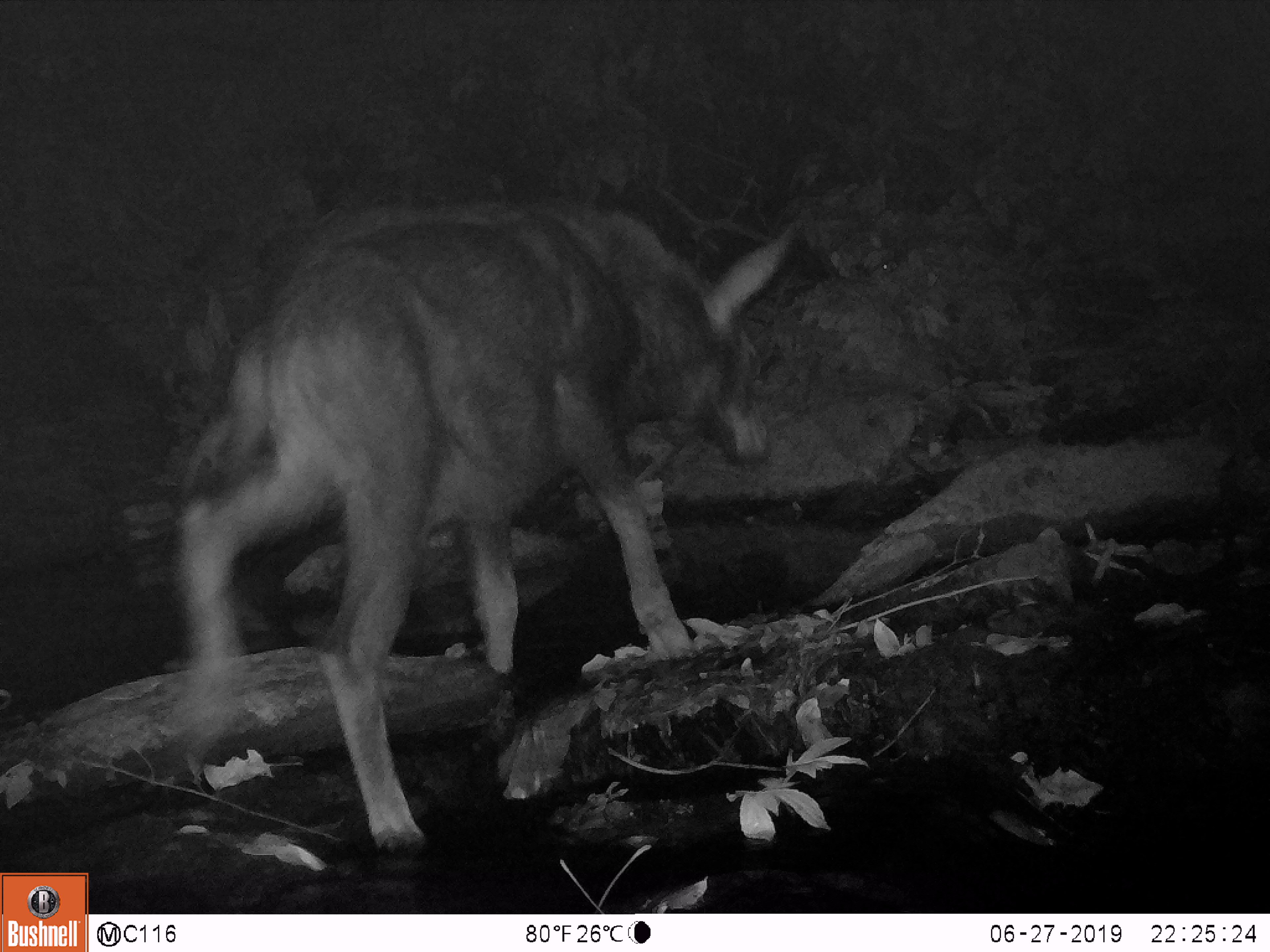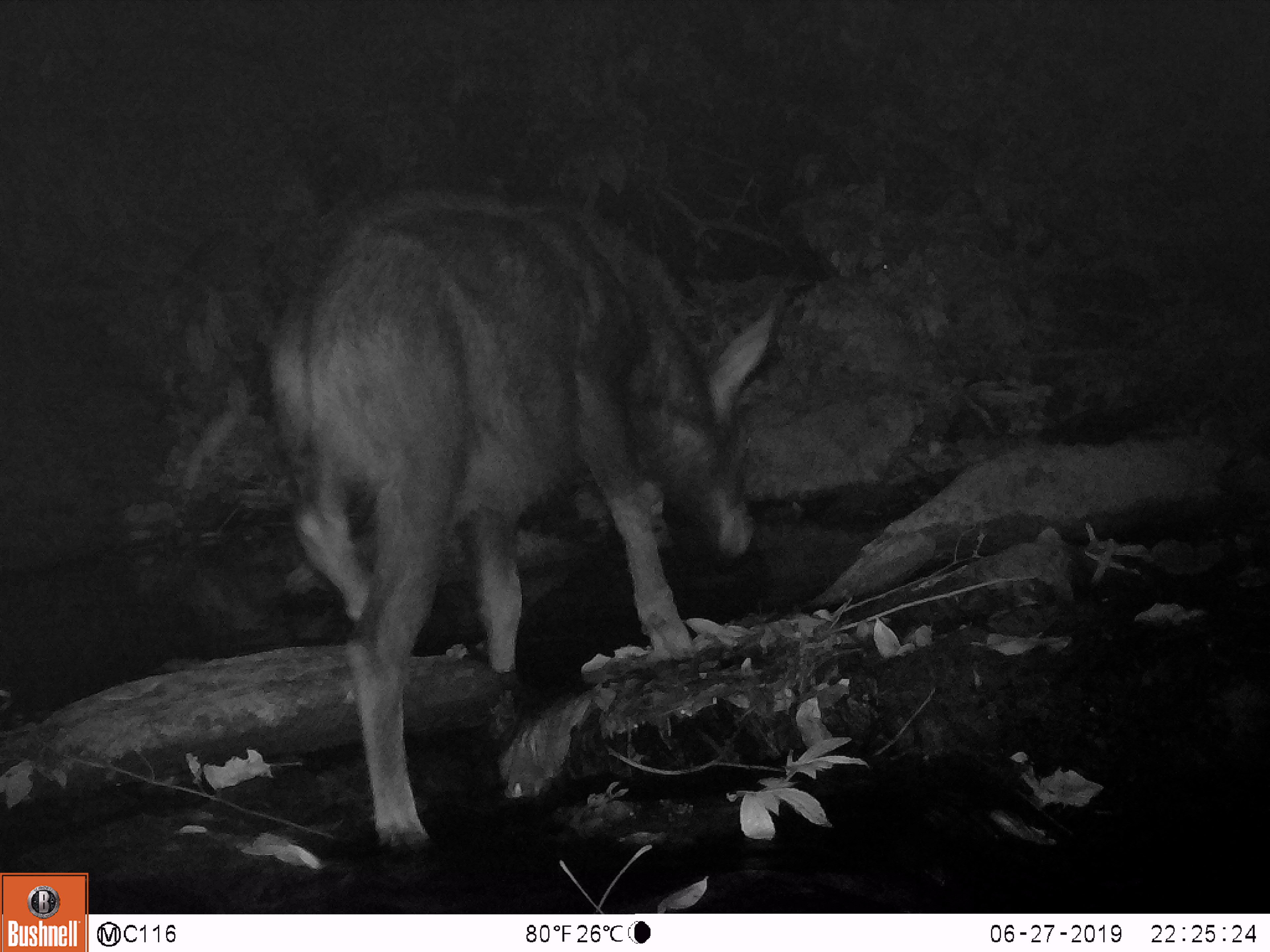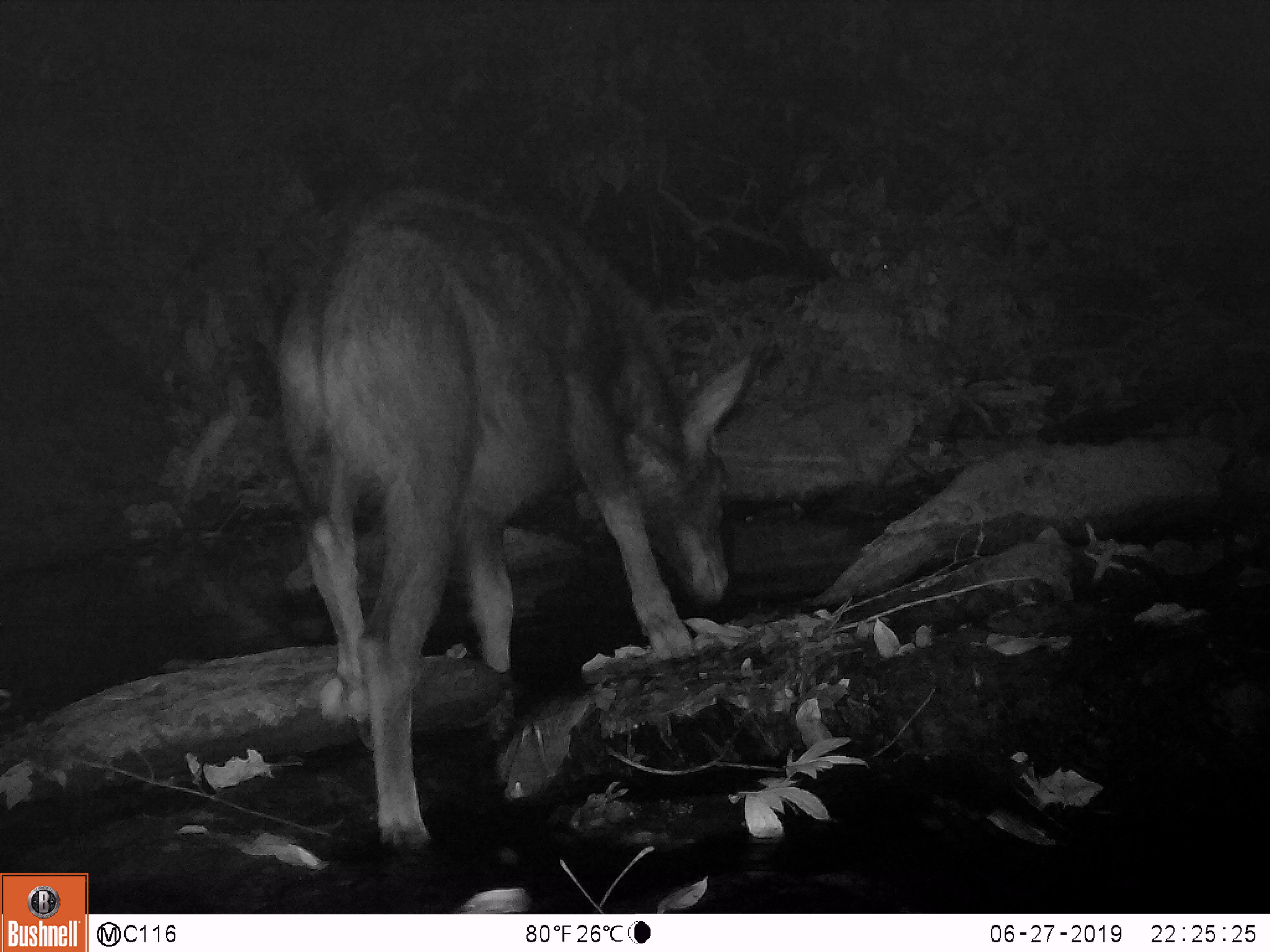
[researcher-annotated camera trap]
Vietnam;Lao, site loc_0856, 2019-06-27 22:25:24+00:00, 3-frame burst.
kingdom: Animalia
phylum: Chordata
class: Mammalia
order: Artiodactyla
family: Bovidae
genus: Capricornis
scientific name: Capricornis sumatraensis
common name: chinese serow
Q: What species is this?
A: Chinese serow (Capricornis sumatraensis).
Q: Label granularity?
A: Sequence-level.